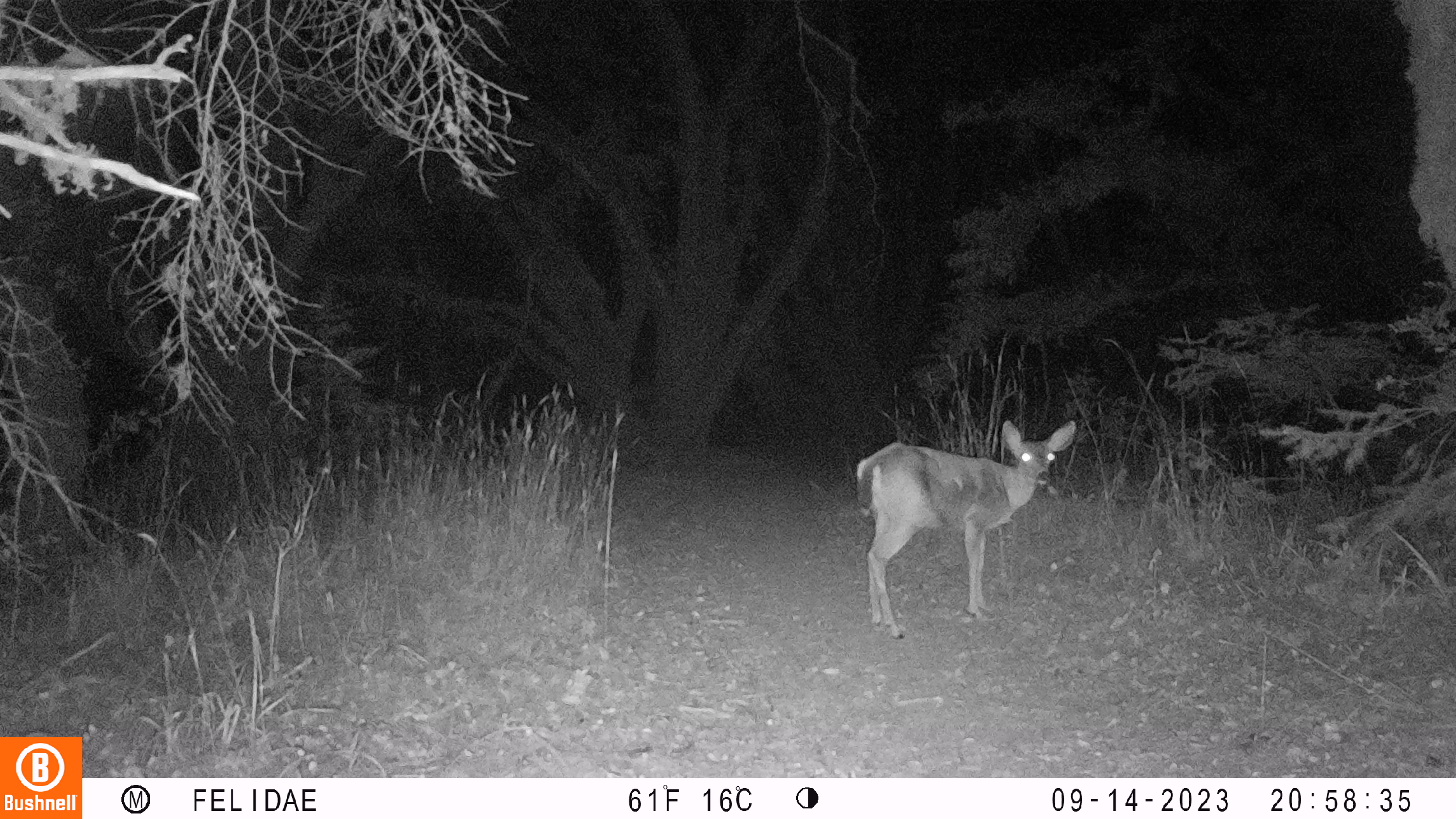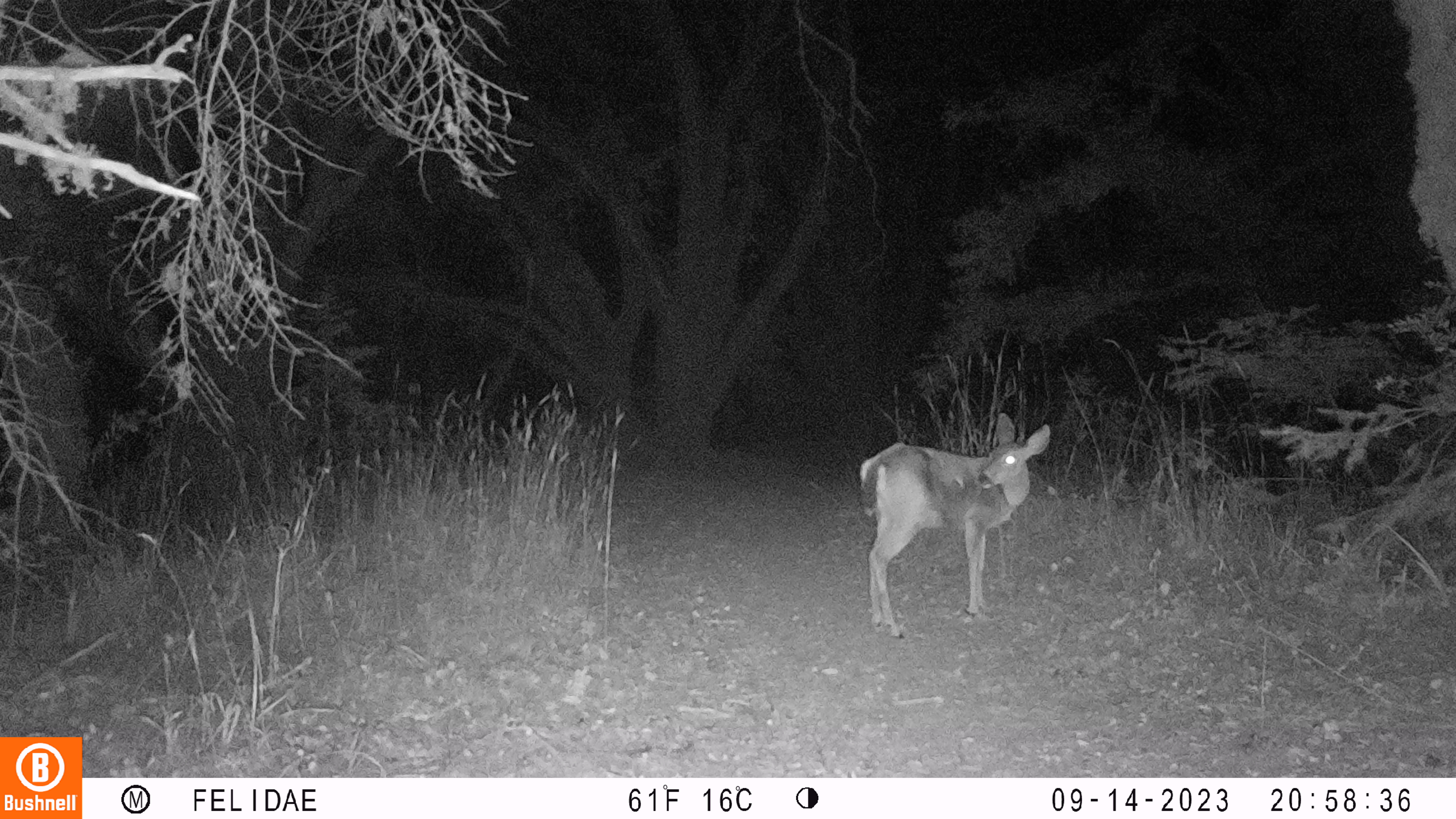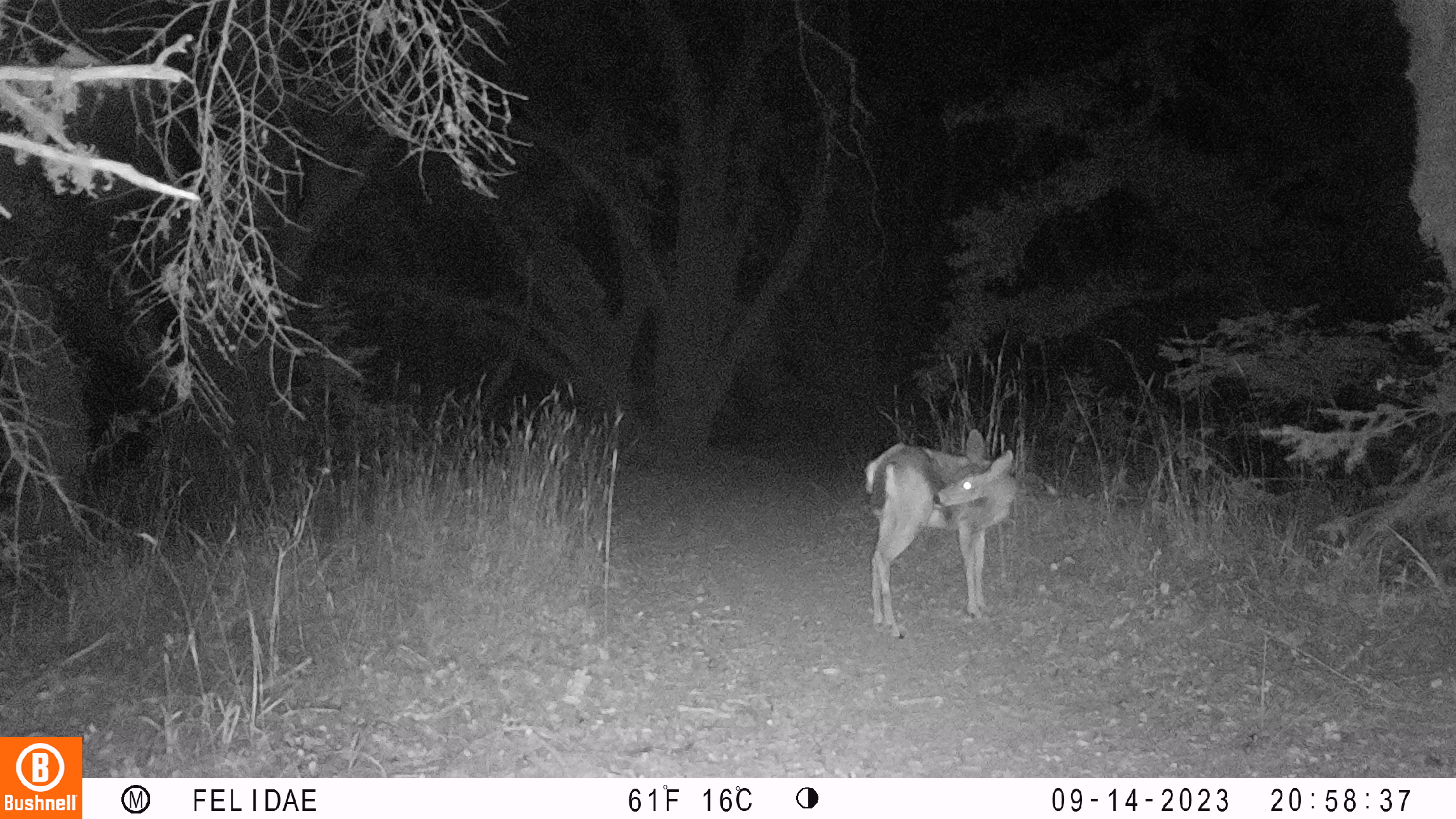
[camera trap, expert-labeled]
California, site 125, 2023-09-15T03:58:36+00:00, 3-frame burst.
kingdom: Animalia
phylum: Chordata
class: Mammalia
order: Artiodactyla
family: Cervidae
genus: Odocoileus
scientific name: Odocoileus hemionus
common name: mule deer